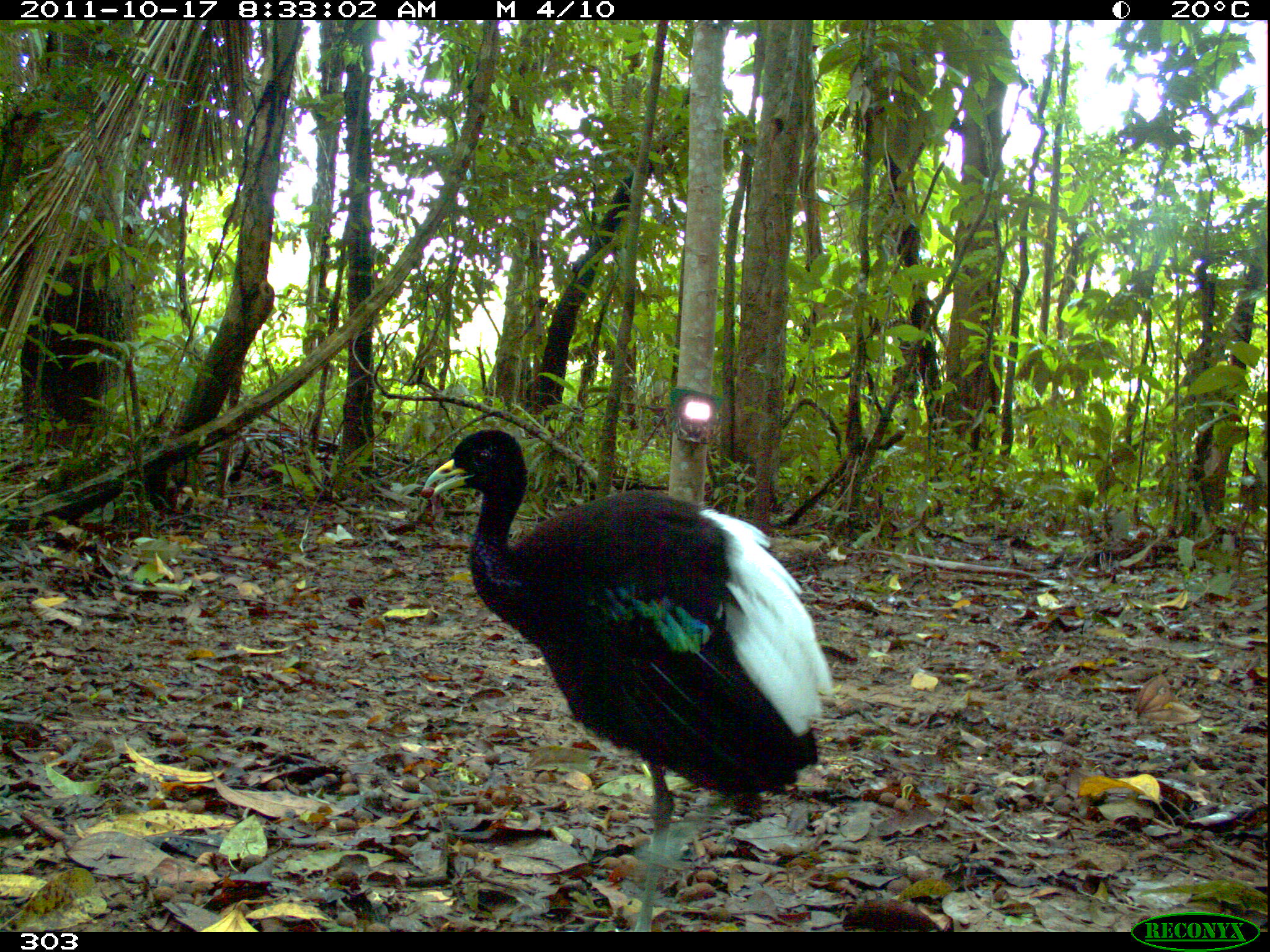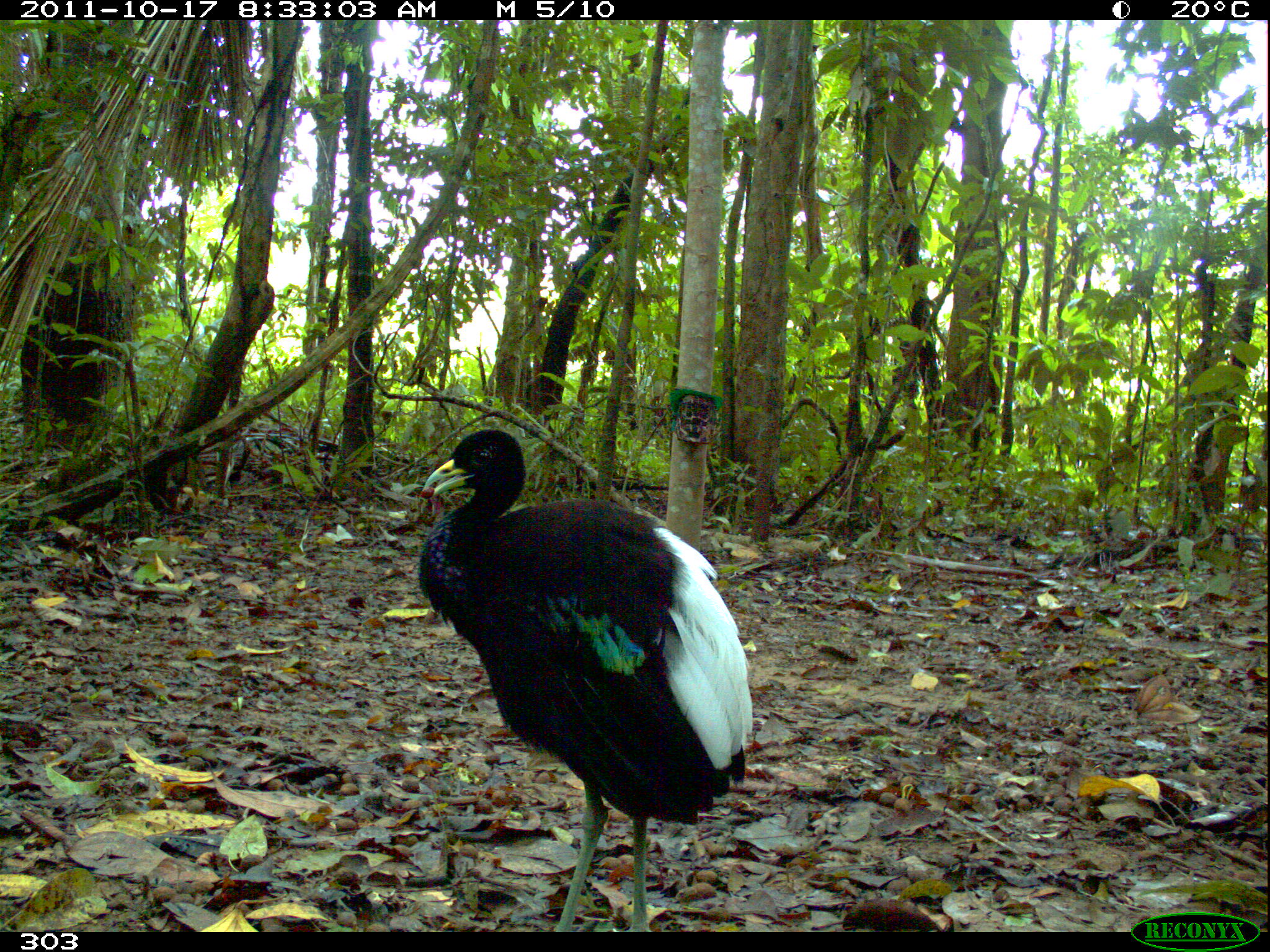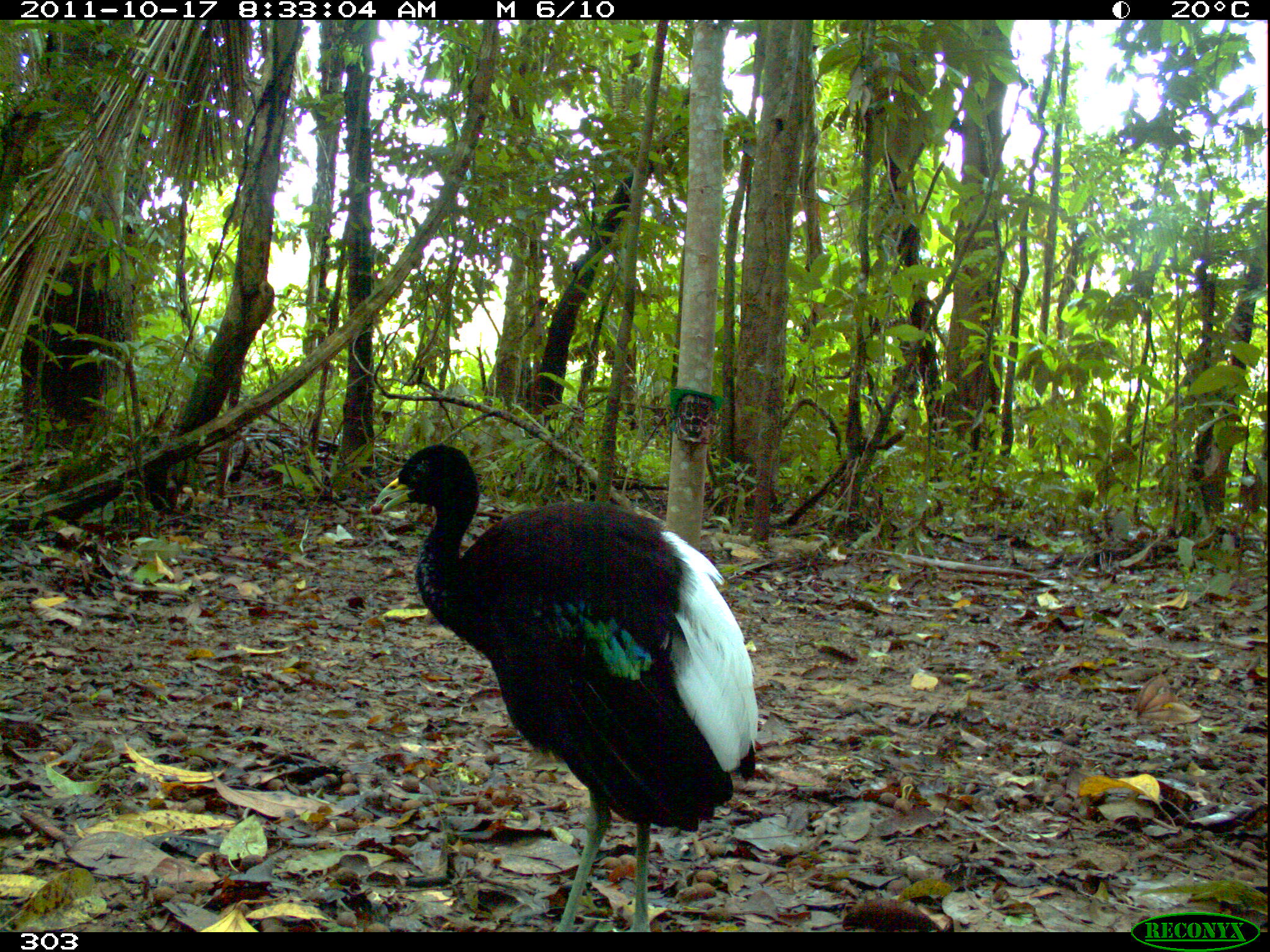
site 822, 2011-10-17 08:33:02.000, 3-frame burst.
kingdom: Animalia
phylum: Chordata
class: Aves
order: Gruiformes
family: Psophiidae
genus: Psophia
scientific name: Psophia leucoptera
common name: pale-winged trumpeter